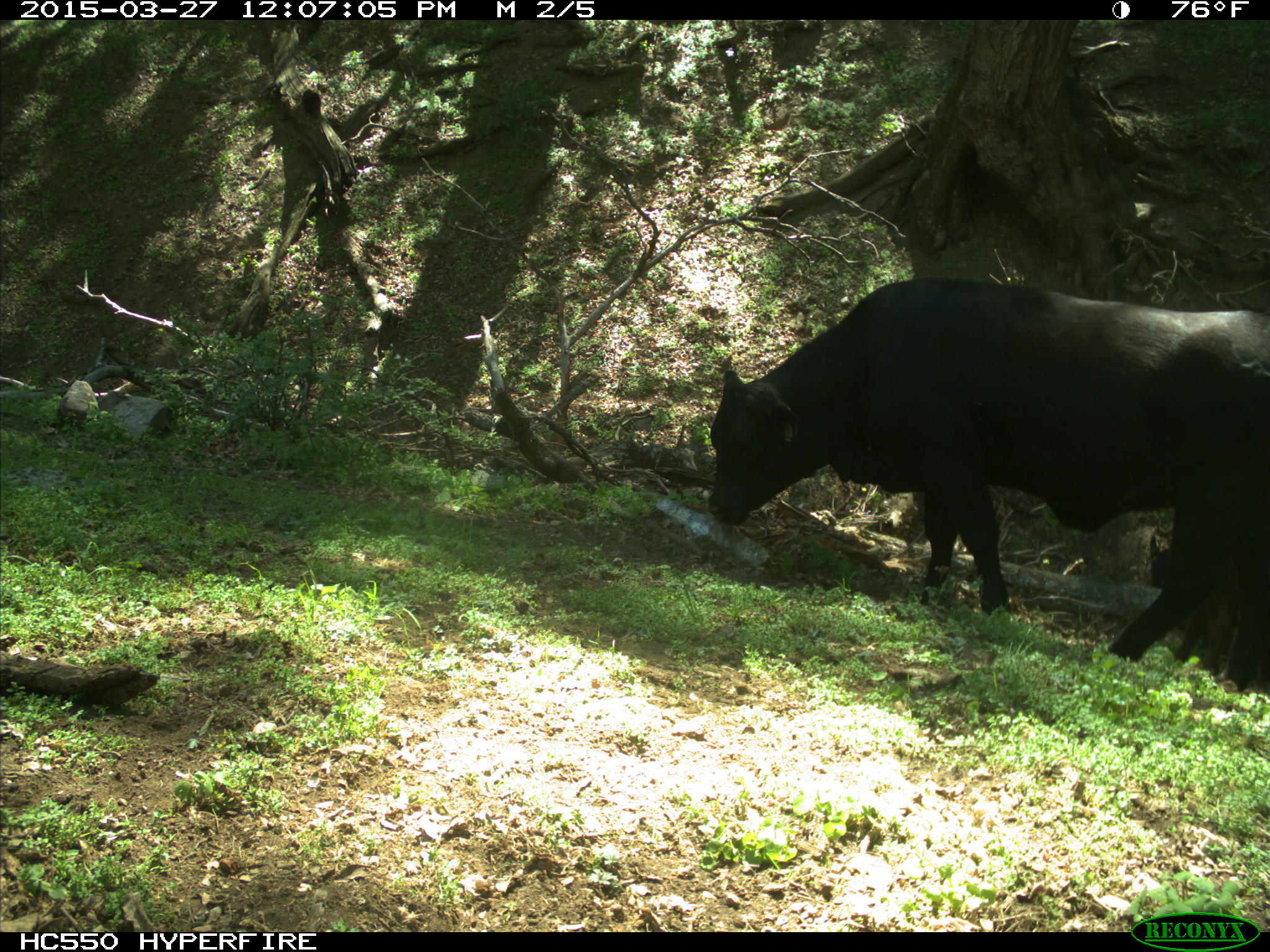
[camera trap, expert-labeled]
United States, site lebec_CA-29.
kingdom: Animalia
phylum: Chordata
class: Mammalia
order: Artiodactyla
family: Bovidae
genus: Bos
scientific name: Bos taurus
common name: domestic cow